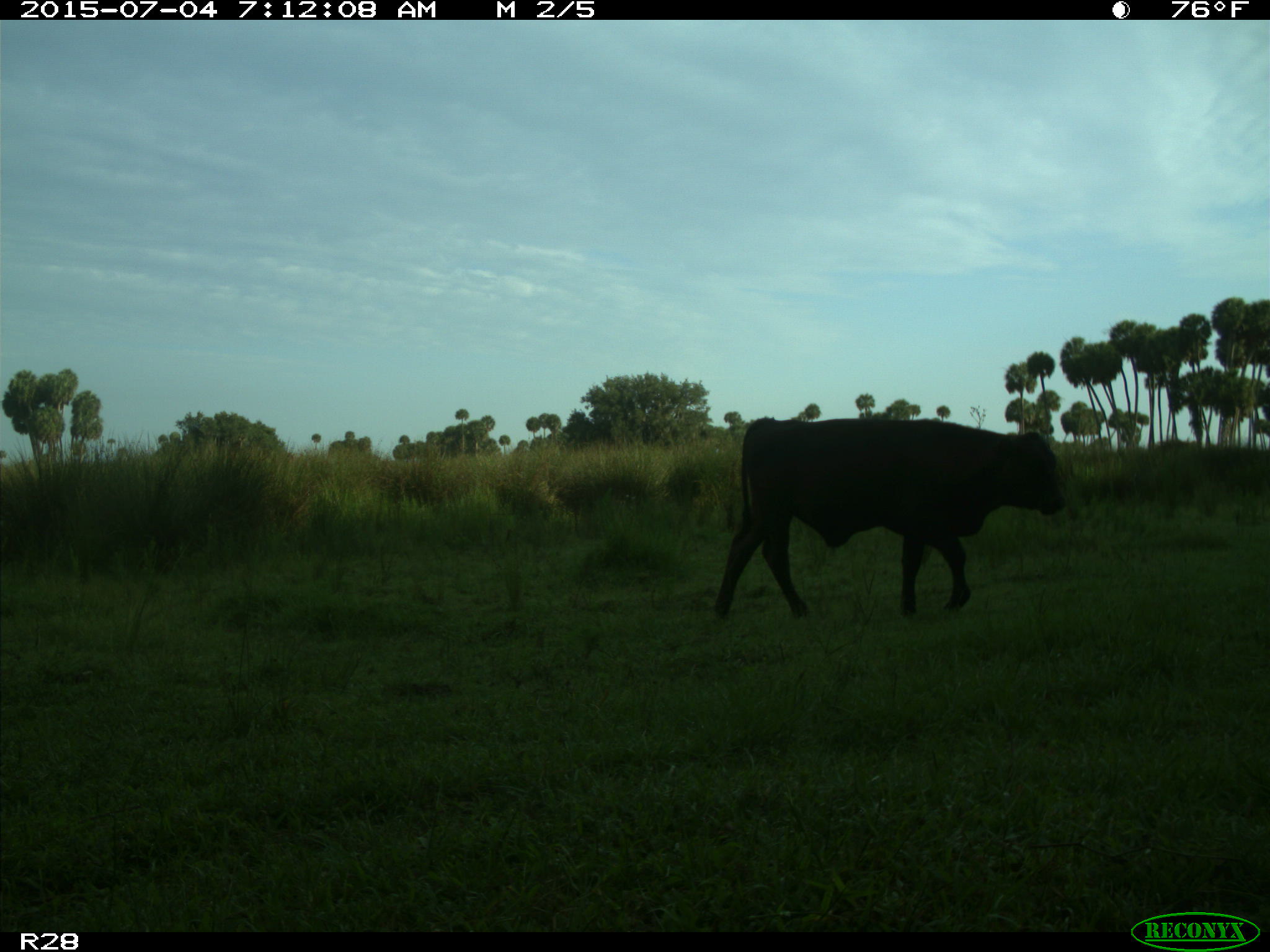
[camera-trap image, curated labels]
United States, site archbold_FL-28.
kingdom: Animalia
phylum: Chordata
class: Mammalia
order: Artiodactyla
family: Bovidae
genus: Bos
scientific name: Bos taurus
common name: domestic cow